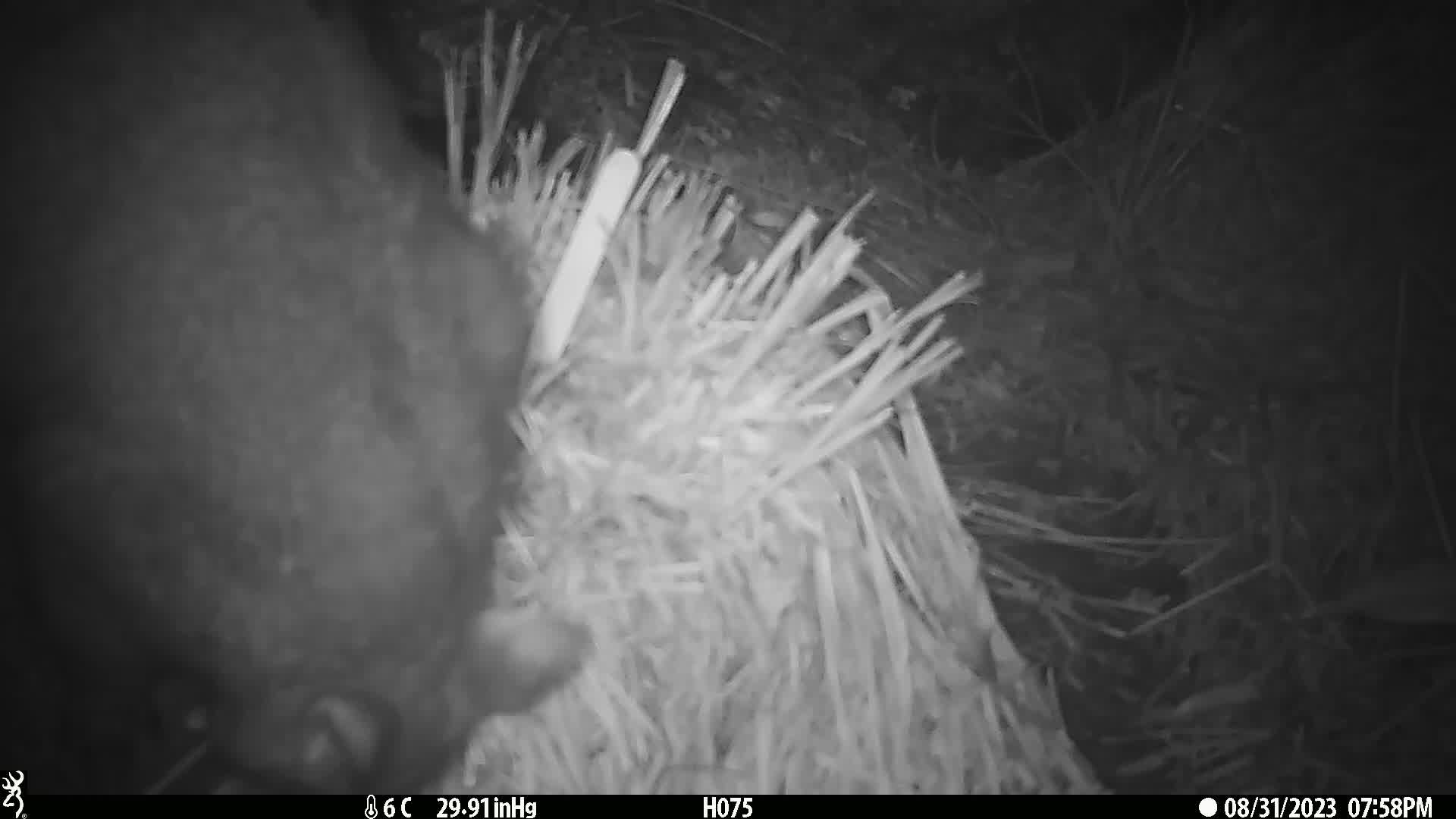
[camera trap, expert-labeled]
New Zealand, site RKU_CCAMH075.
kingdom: Animalia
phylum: Chordata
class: Mammalia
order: Diprotodontia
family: Phalangeridae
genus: Trichosurus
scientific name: Trichosurus vulpecula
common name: common brushtail possum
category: possum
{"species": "possum (common brushtail possum) (Trichosurus vulpecula)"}